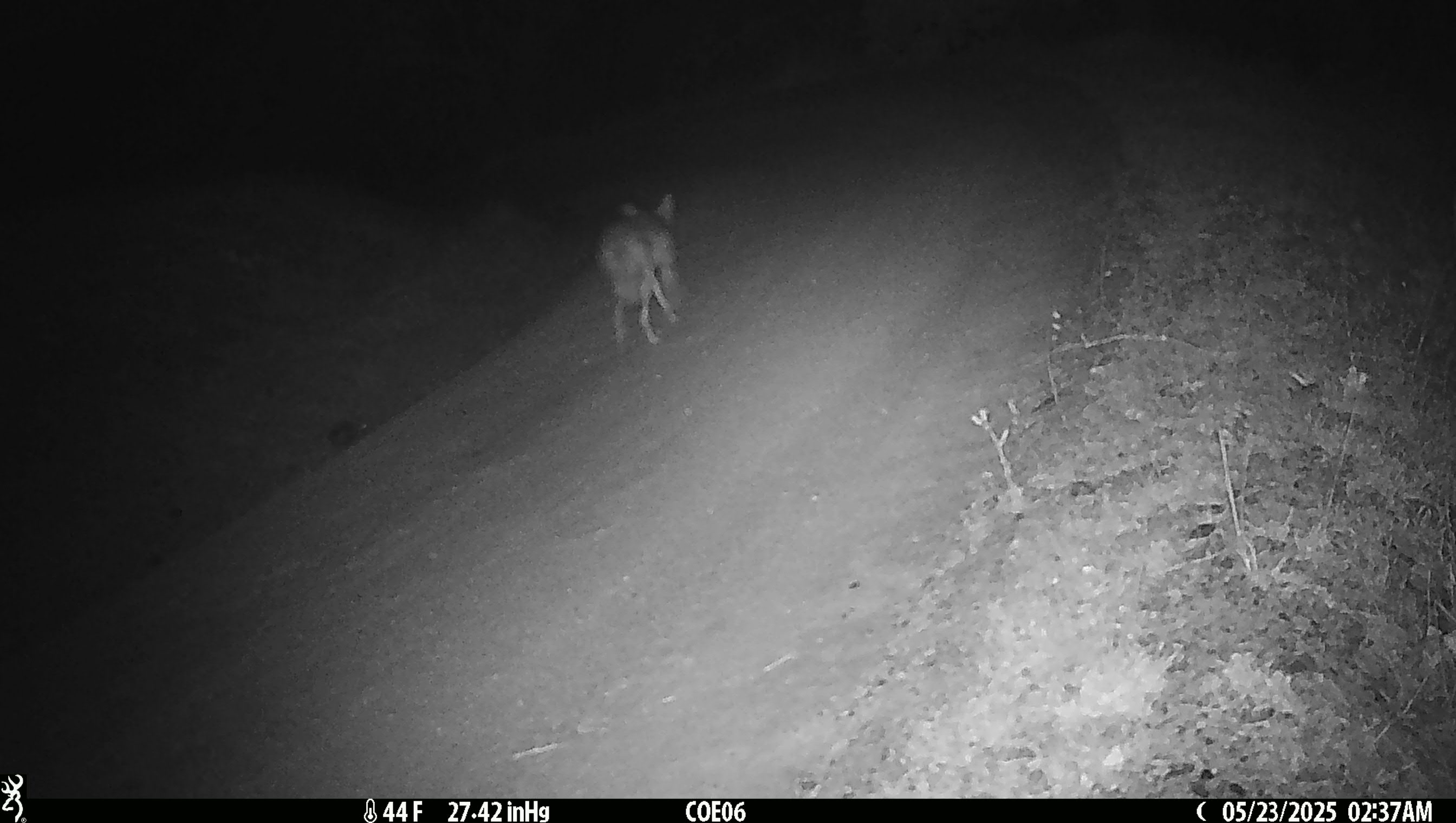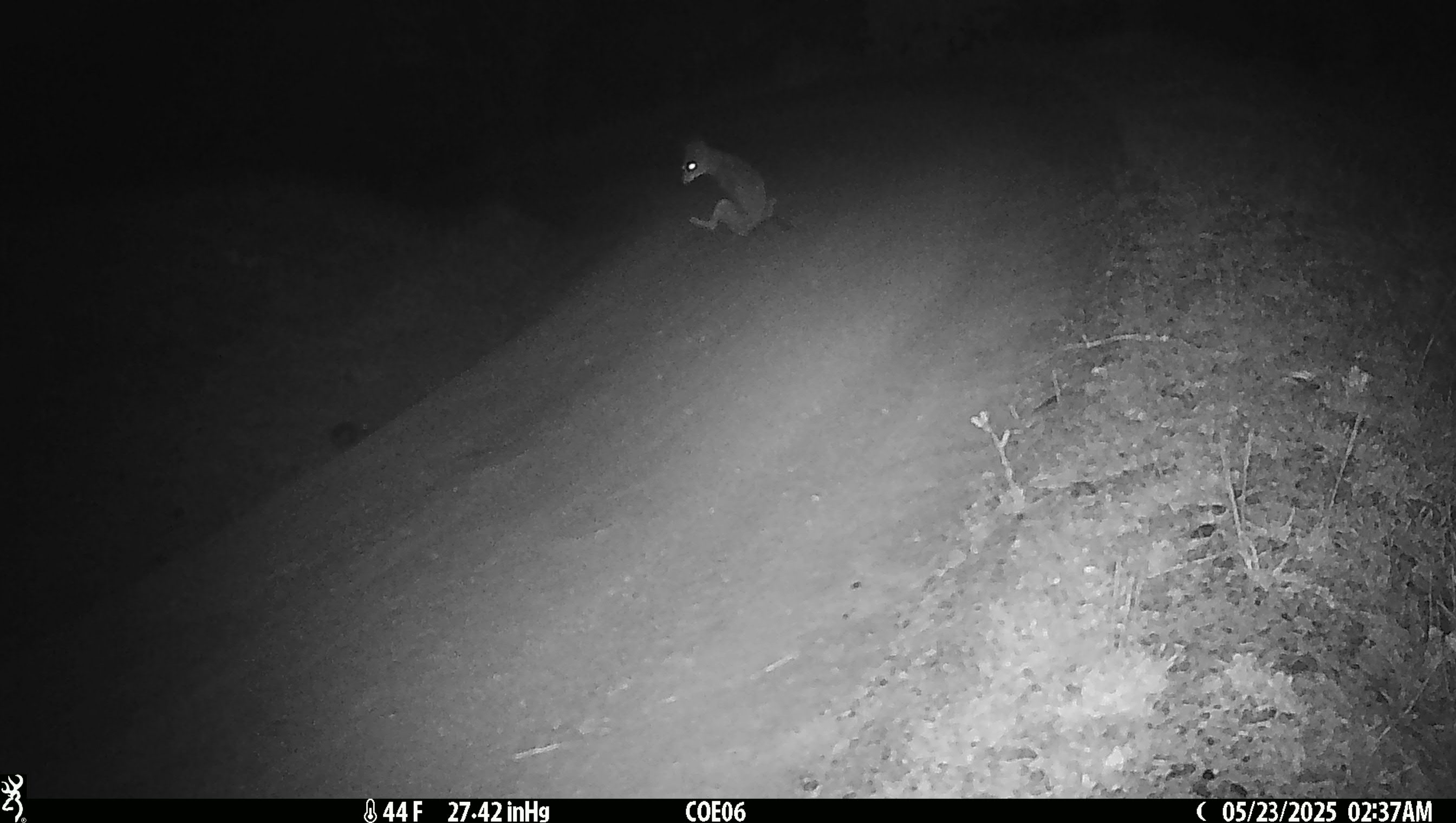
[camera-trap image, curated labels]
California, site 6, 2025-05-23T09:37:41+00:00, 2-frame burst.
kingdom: Animalia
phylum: Chordata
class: Mammalia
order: Carnivora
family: Canidae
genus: Canis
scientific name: Canis latrans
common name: coyote